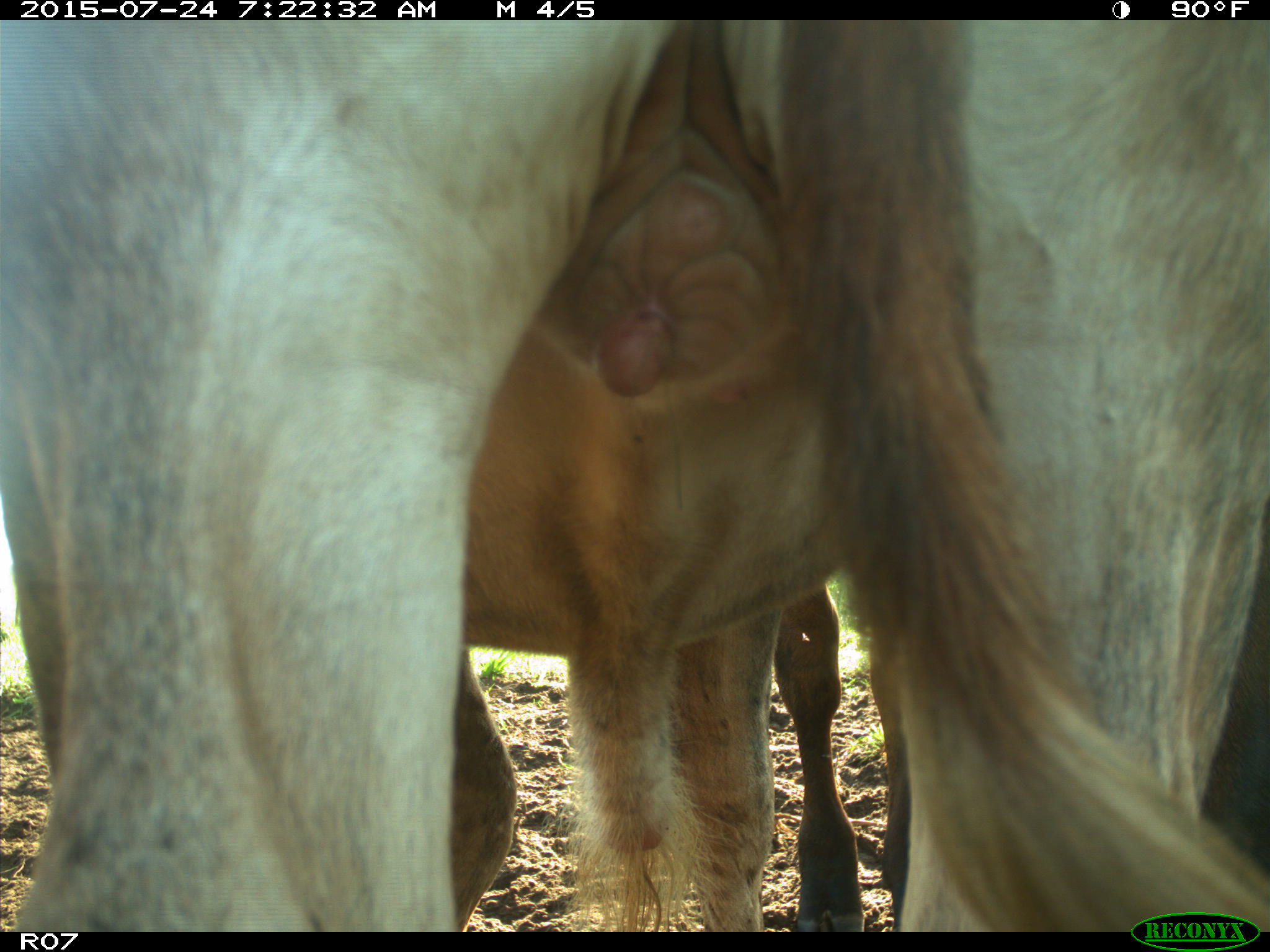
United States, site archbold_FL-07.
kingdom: Animalia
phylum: Chordata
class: Mammalia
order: Artiodactyla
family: Bovidae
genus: Bos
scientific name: Bos taurus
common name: domestic cow